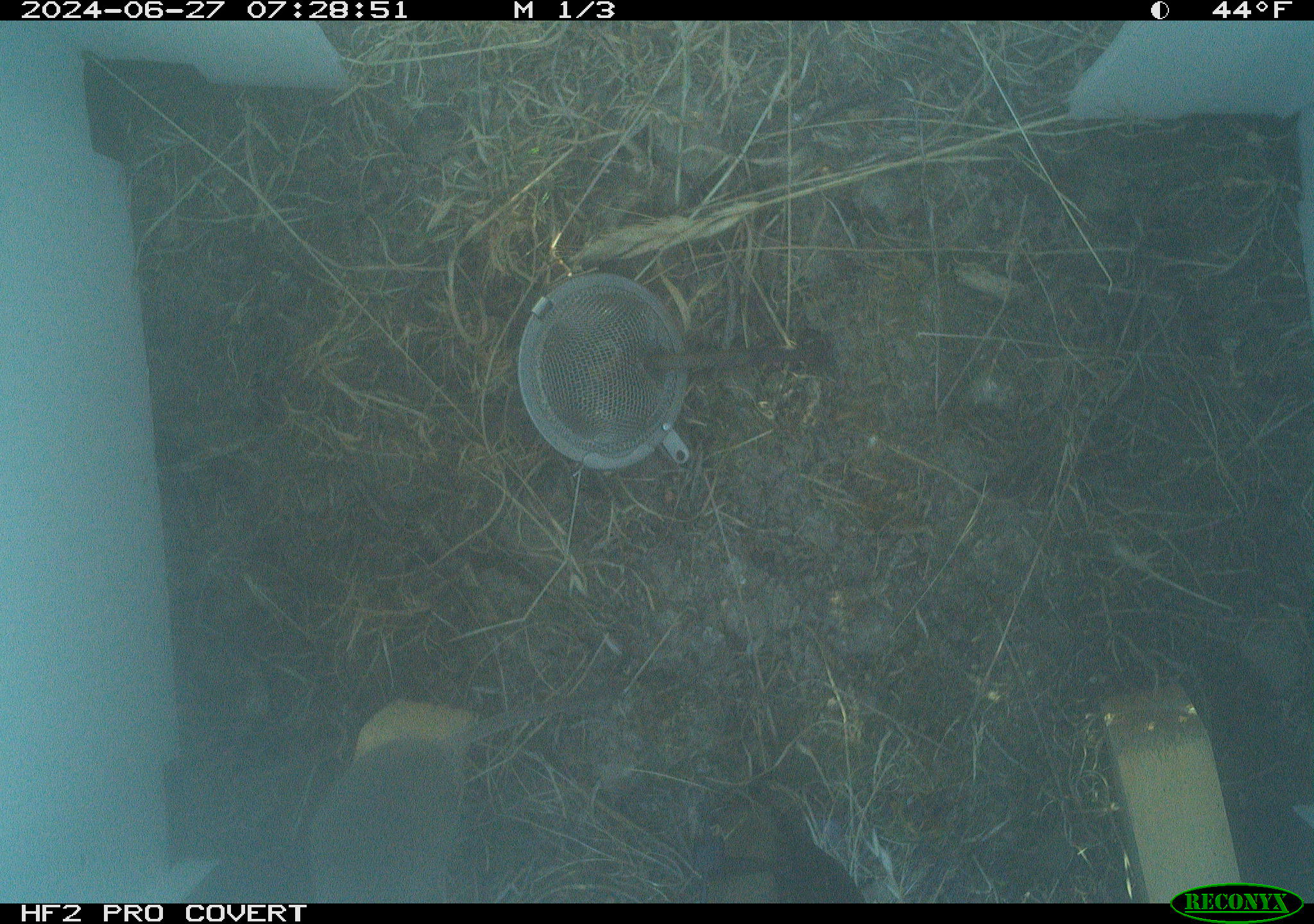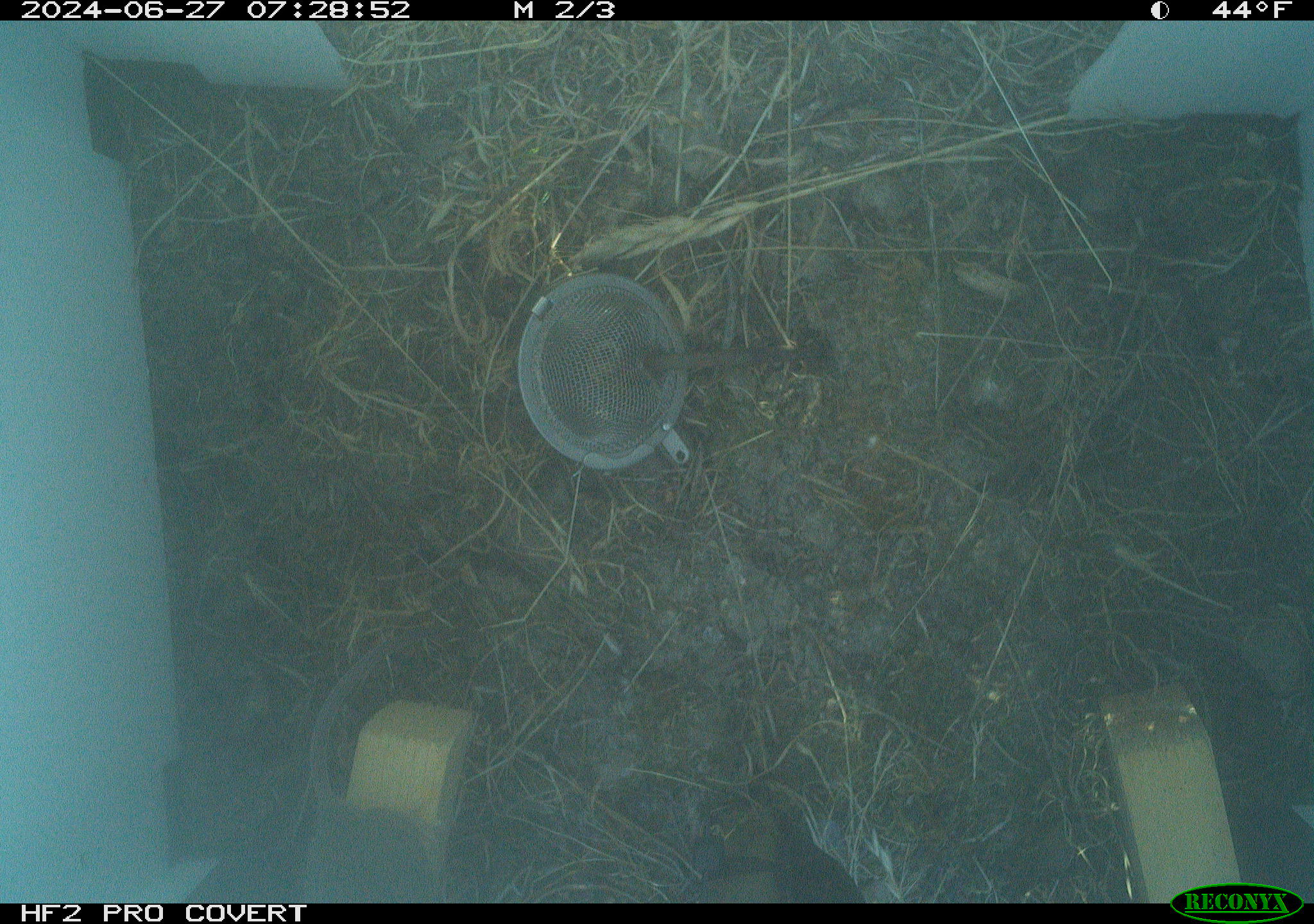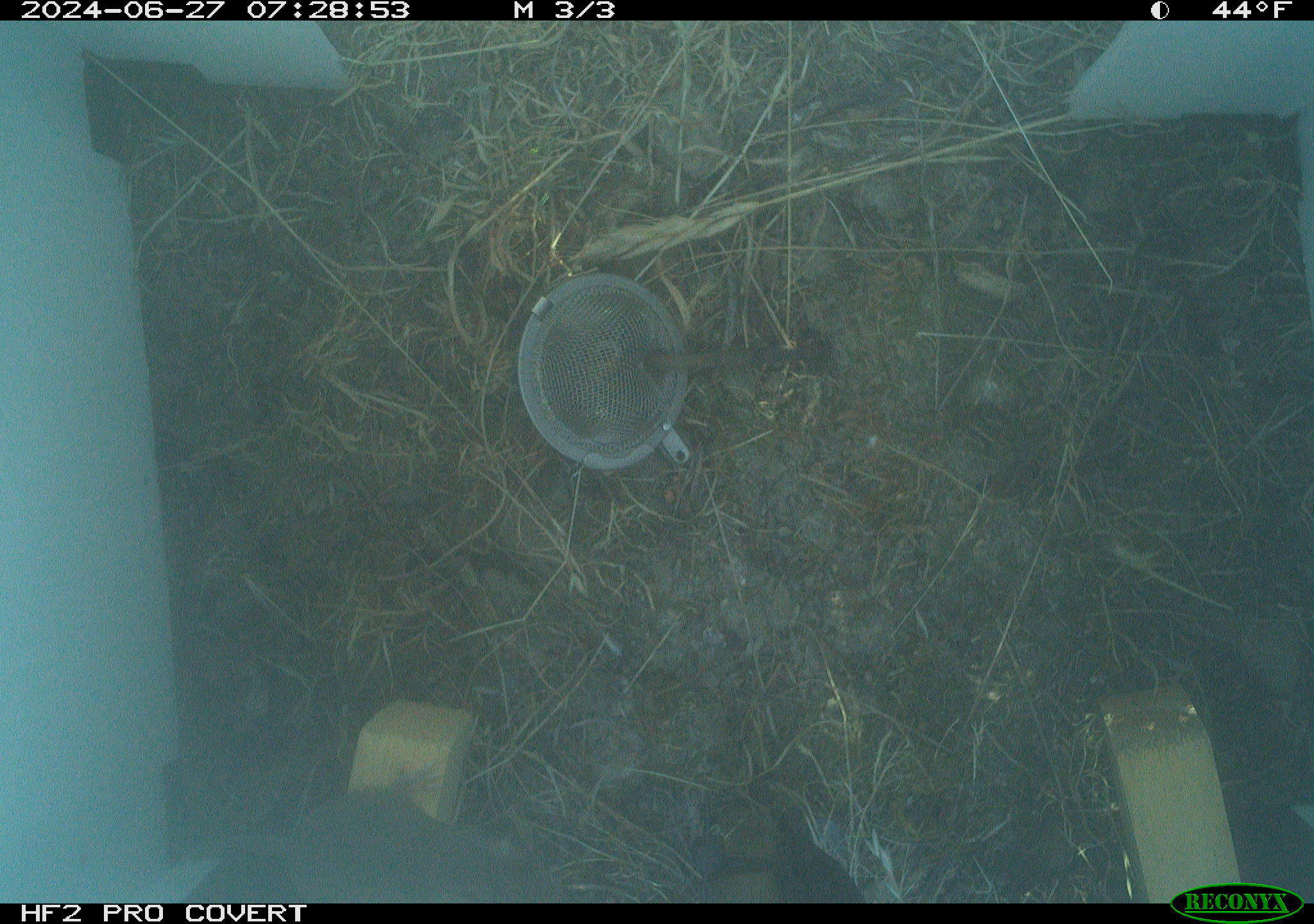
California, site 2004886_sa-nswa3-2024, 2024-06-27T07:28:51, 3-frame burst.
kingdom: Animalia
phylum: Chordata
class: Mammalia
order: Rodentia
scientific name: Rodentia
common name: rodent